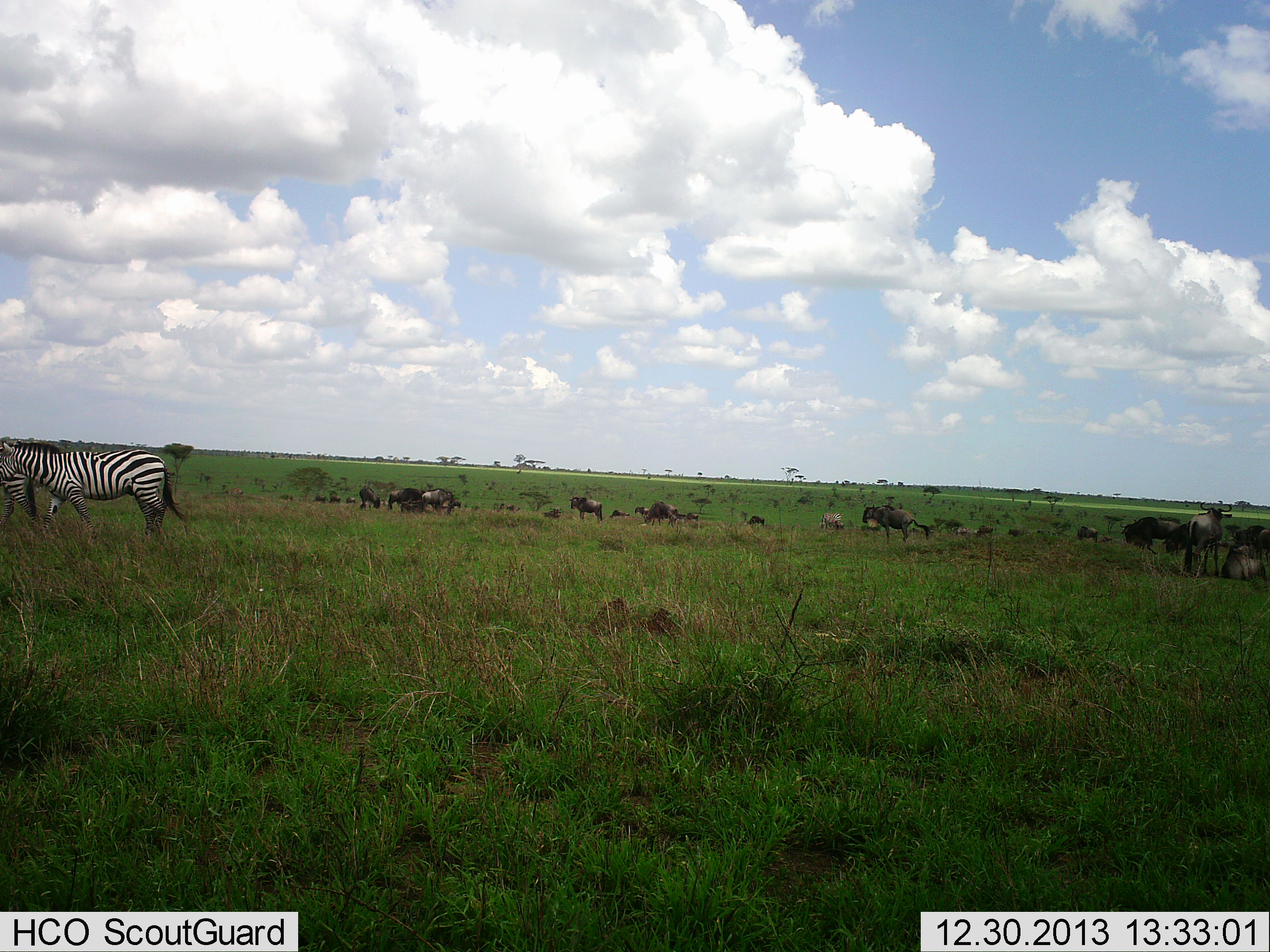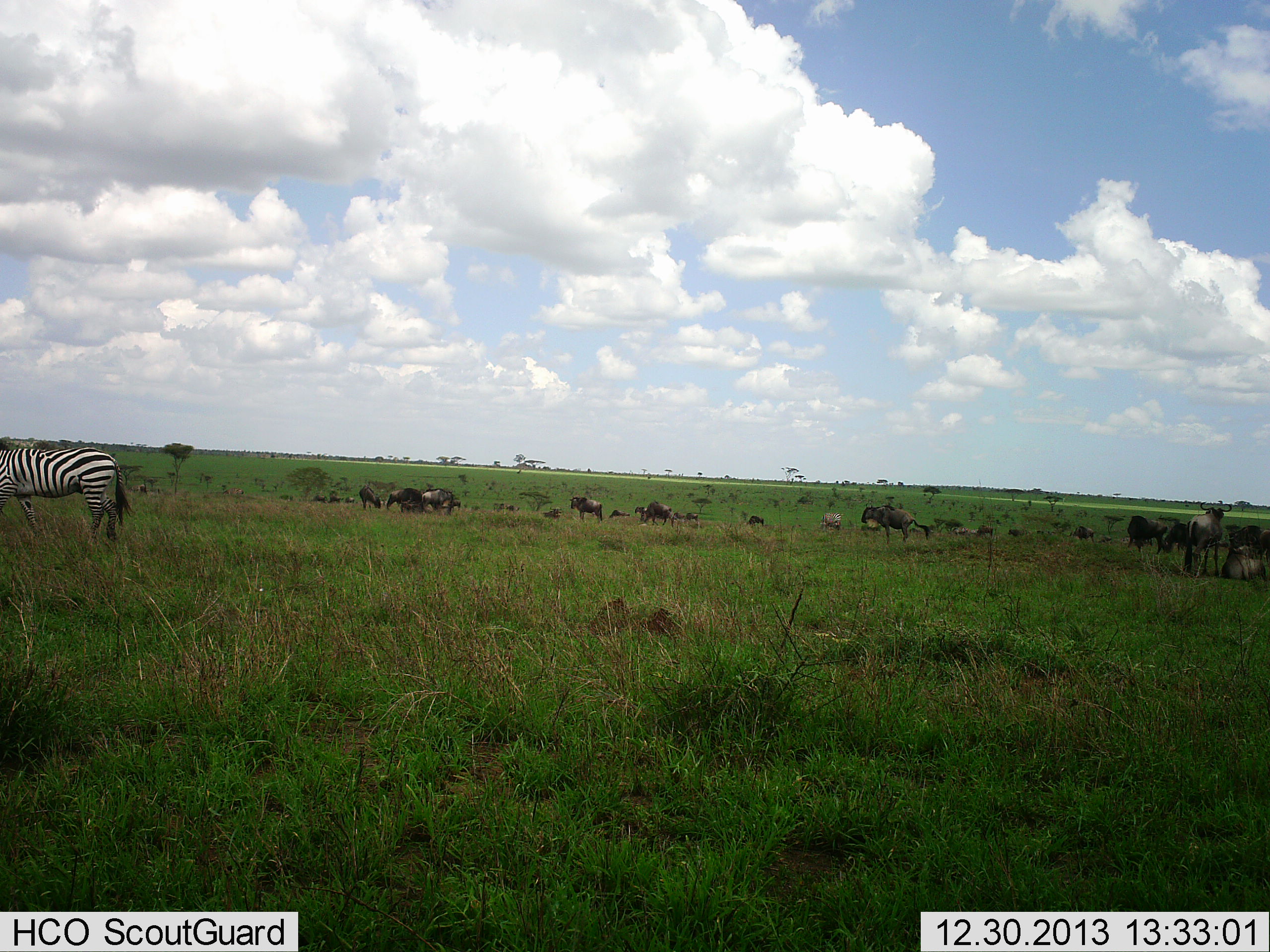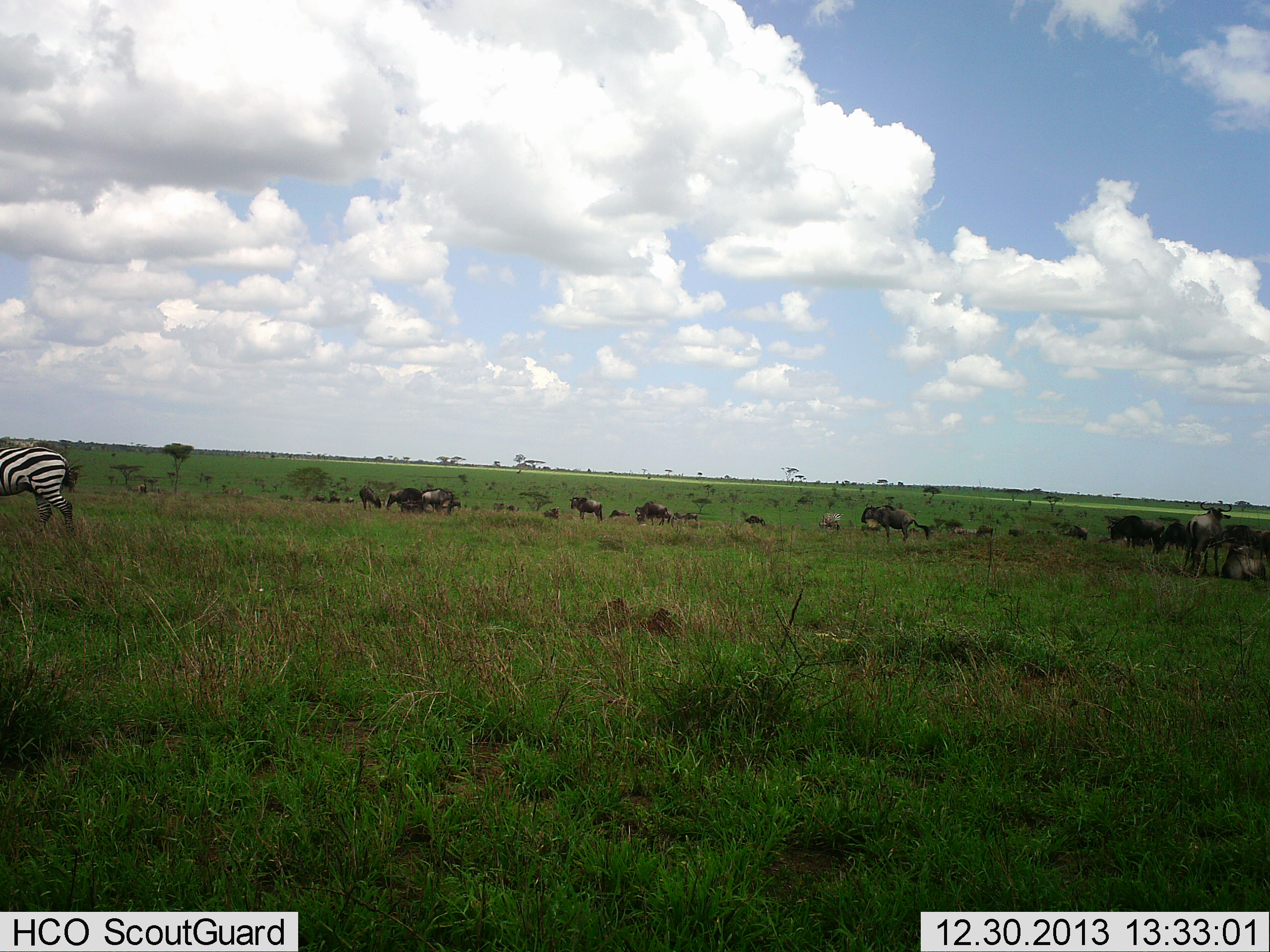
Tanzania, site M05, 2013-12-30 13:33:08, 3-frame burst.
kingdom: Animalia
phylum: Chordata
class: Mammalia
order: Artiodactyla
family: Bovidae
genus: Connochaetes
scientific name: Connochaetes taurinus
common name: blue wildebeest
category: wildebeest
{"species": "wildebeest (blue wildebeest) (Connochaetes taurinus)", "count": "11-50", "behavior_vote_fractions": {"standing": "50%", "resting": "17%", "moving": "30%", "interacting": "17%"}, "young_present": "3%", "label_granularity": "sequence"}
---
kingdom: Animalia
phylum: Chordata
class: Mammalia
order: Perissodactyla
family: Equidae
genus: Equus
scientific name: Equus quagga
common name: plains zebra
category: zebra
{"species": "zebra (plains zebra) (Equus quagga)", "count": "1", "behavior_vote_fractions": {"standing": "41%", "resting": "3%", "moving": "66%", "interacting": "0%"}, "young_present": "0%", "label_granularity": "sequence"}